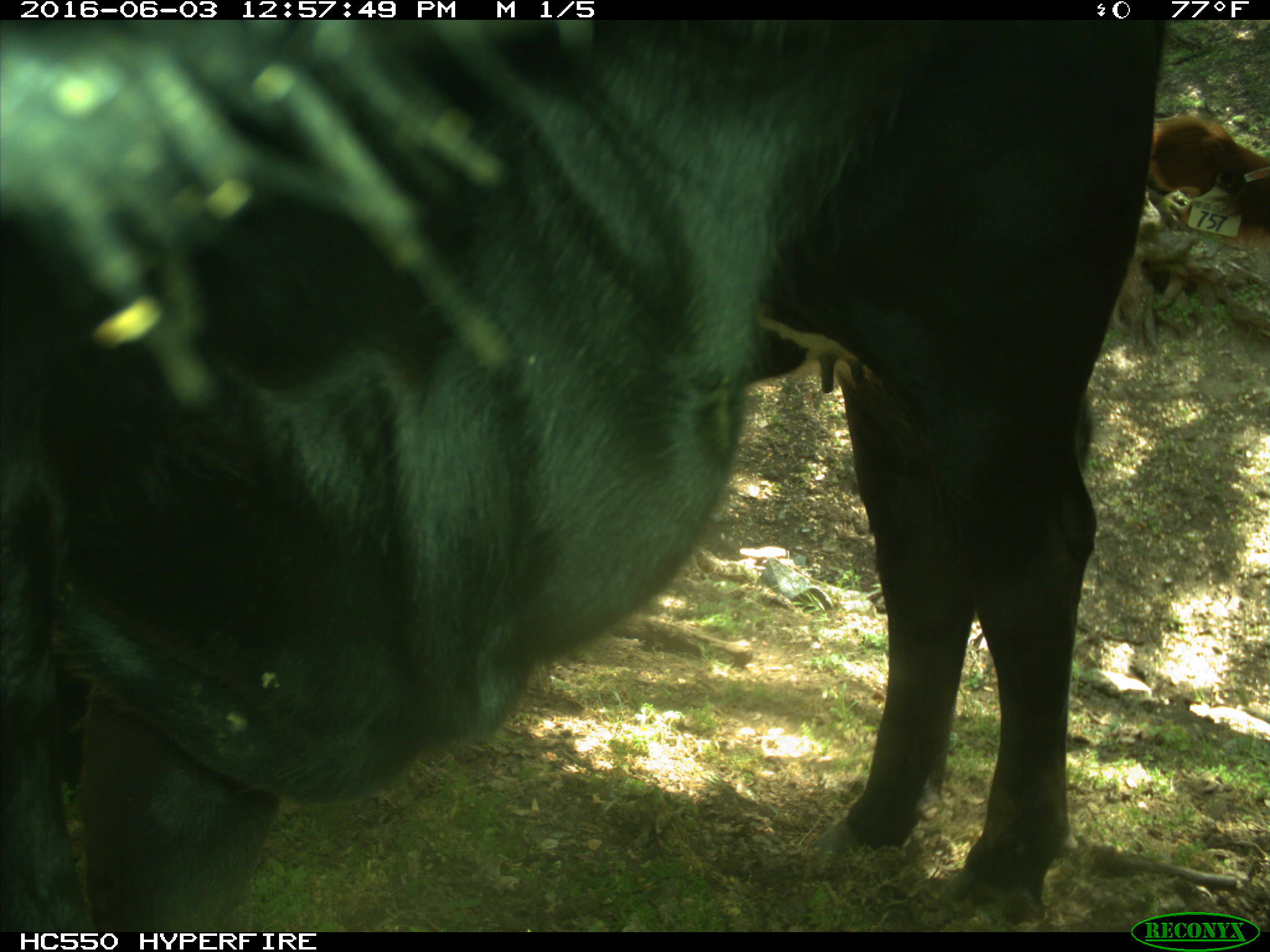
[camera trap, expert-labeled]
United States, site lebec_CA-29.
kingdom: Animalia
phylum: Chordata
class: Mammalia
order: Artiodactyla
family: Bovidae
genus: Bos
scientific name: Bos taurus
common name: domestic cow